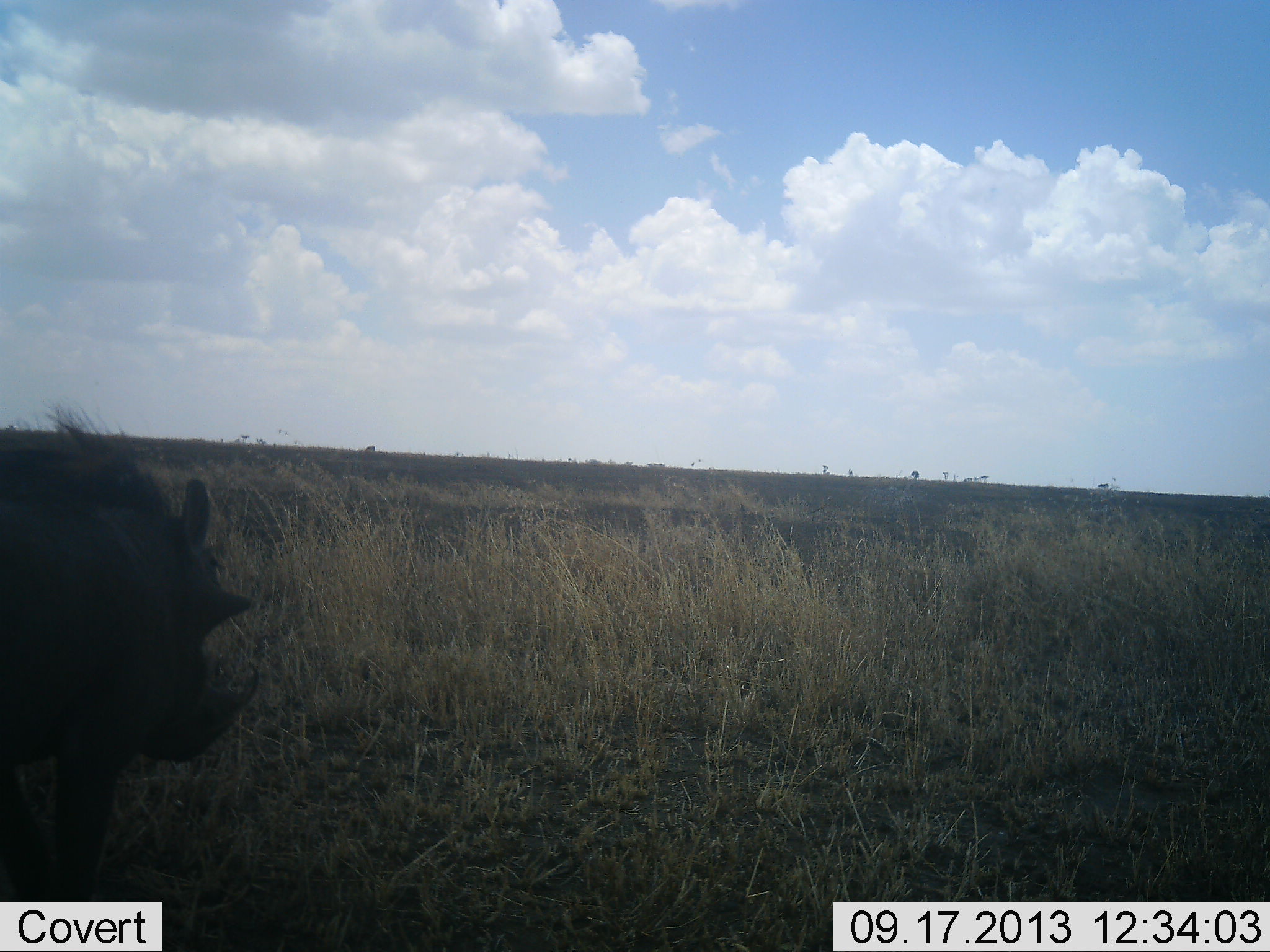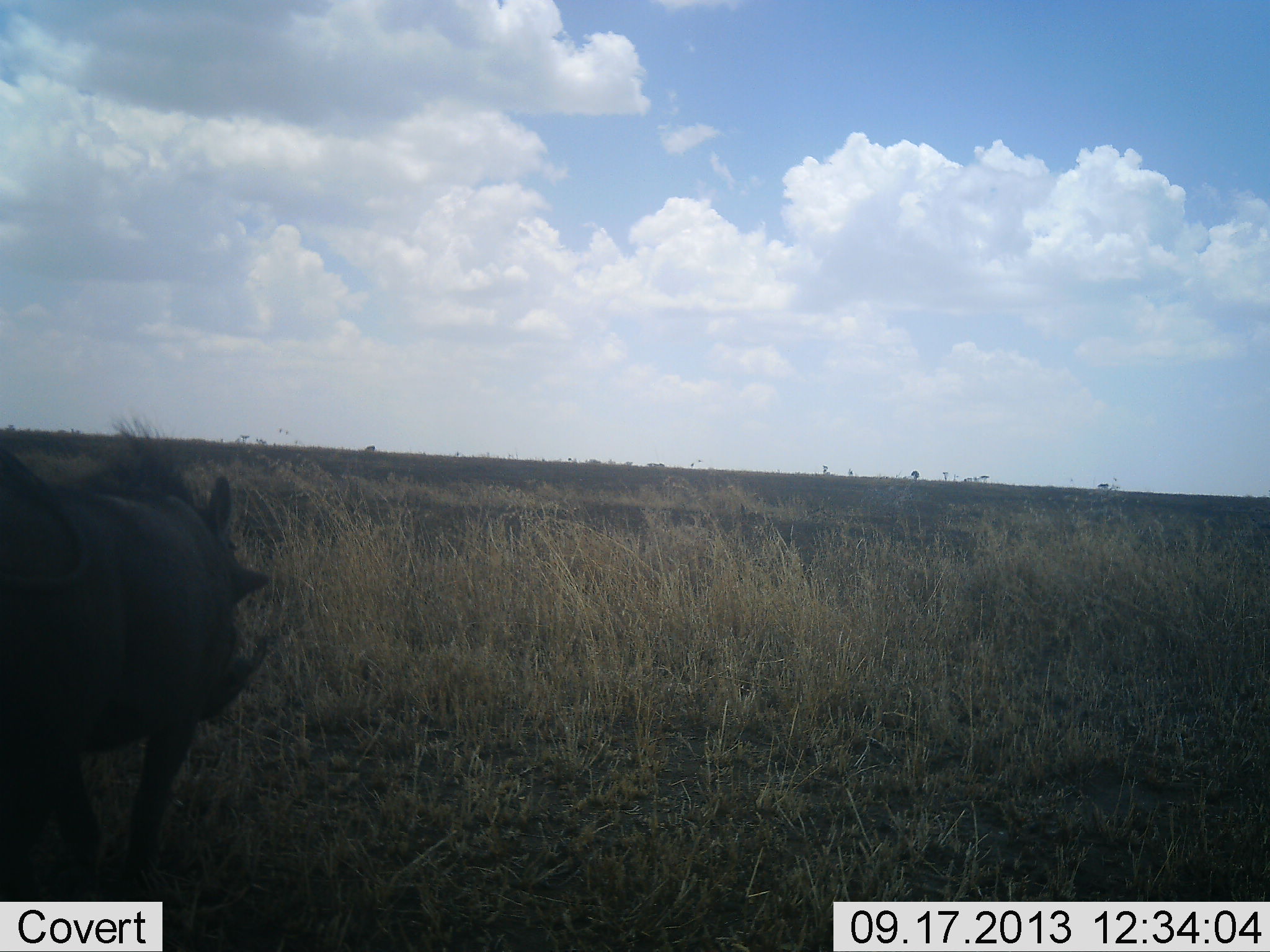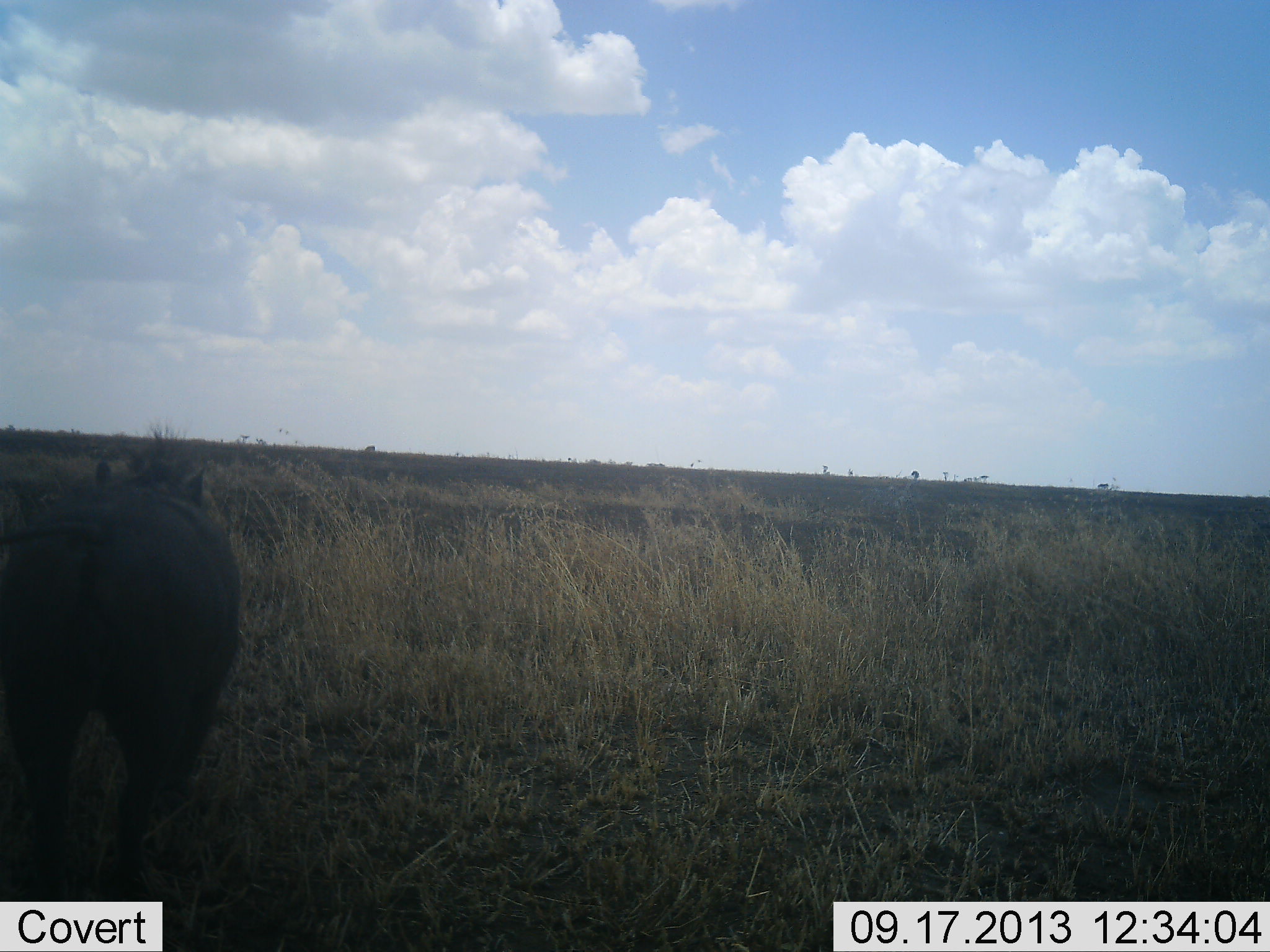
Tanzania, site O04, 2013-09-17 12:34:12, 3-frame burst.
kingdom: Animalia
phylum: Chordata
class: Mammalia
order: Artiodactyla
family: Suidae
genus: Phacochoerus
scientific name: Phacochoerus africanus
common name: warthog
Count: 1.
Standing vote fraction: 7%.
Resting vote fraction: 4%.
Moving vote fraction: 93%.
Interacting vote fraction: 0%.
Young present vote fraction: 0%.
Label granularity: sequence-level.